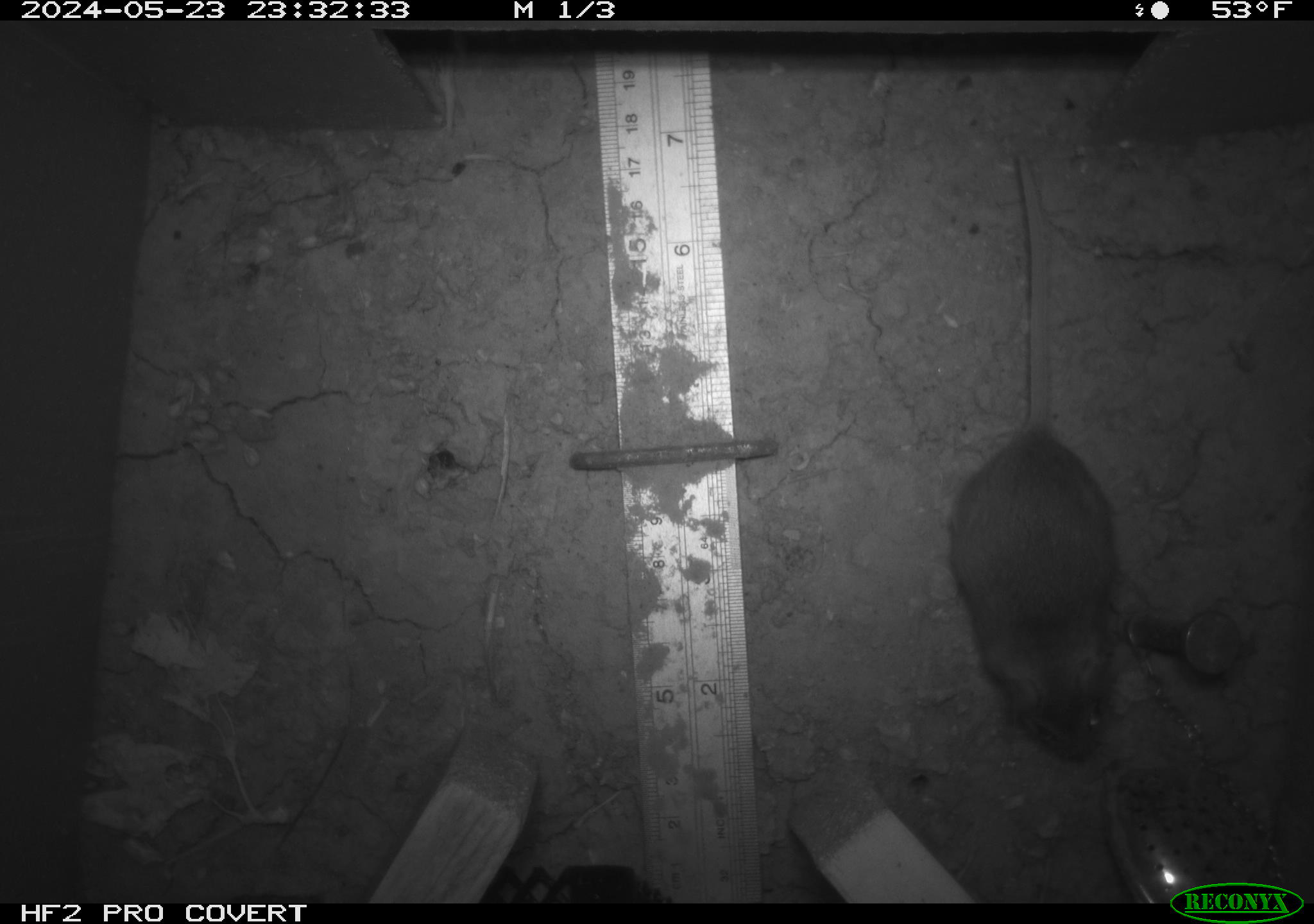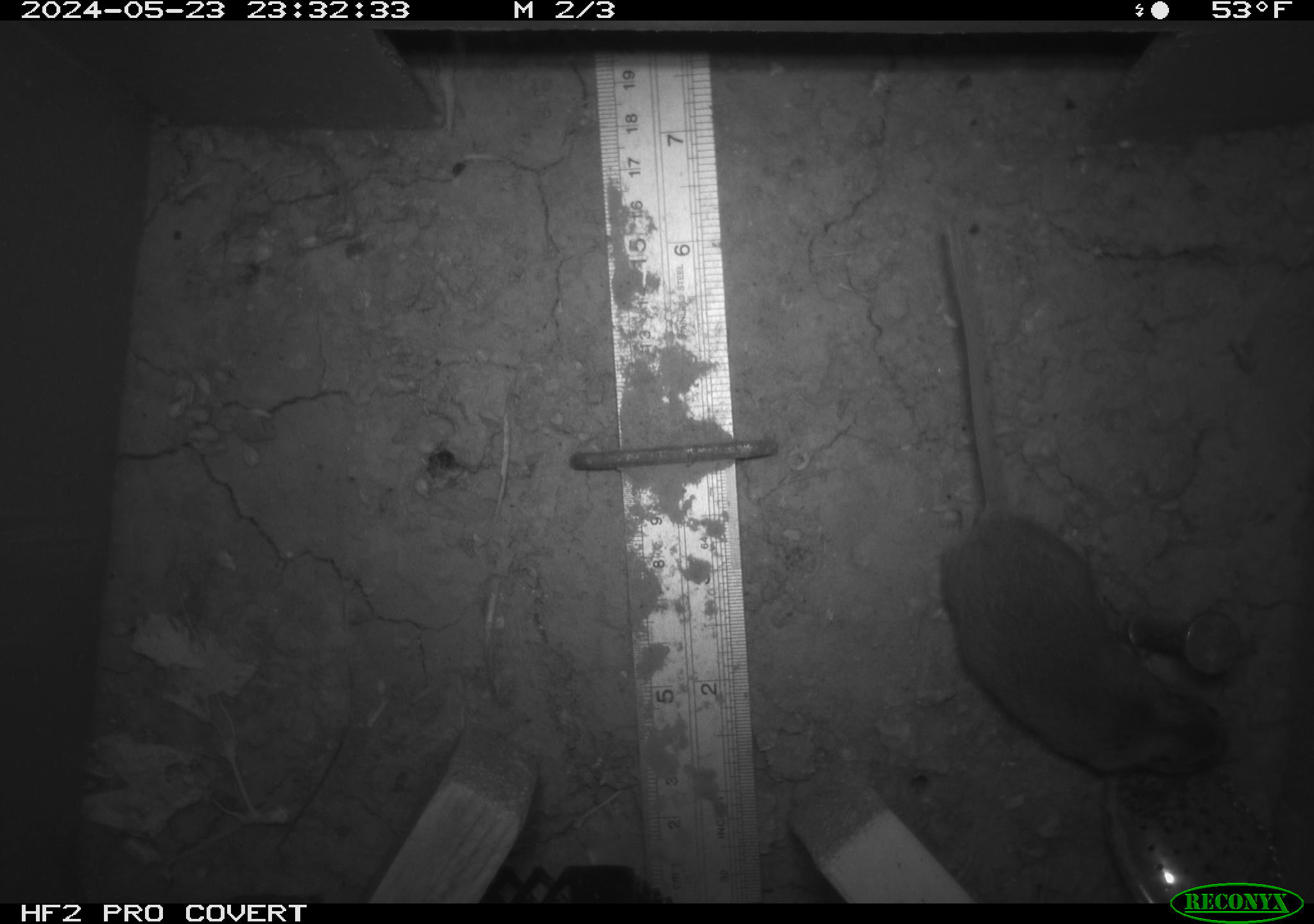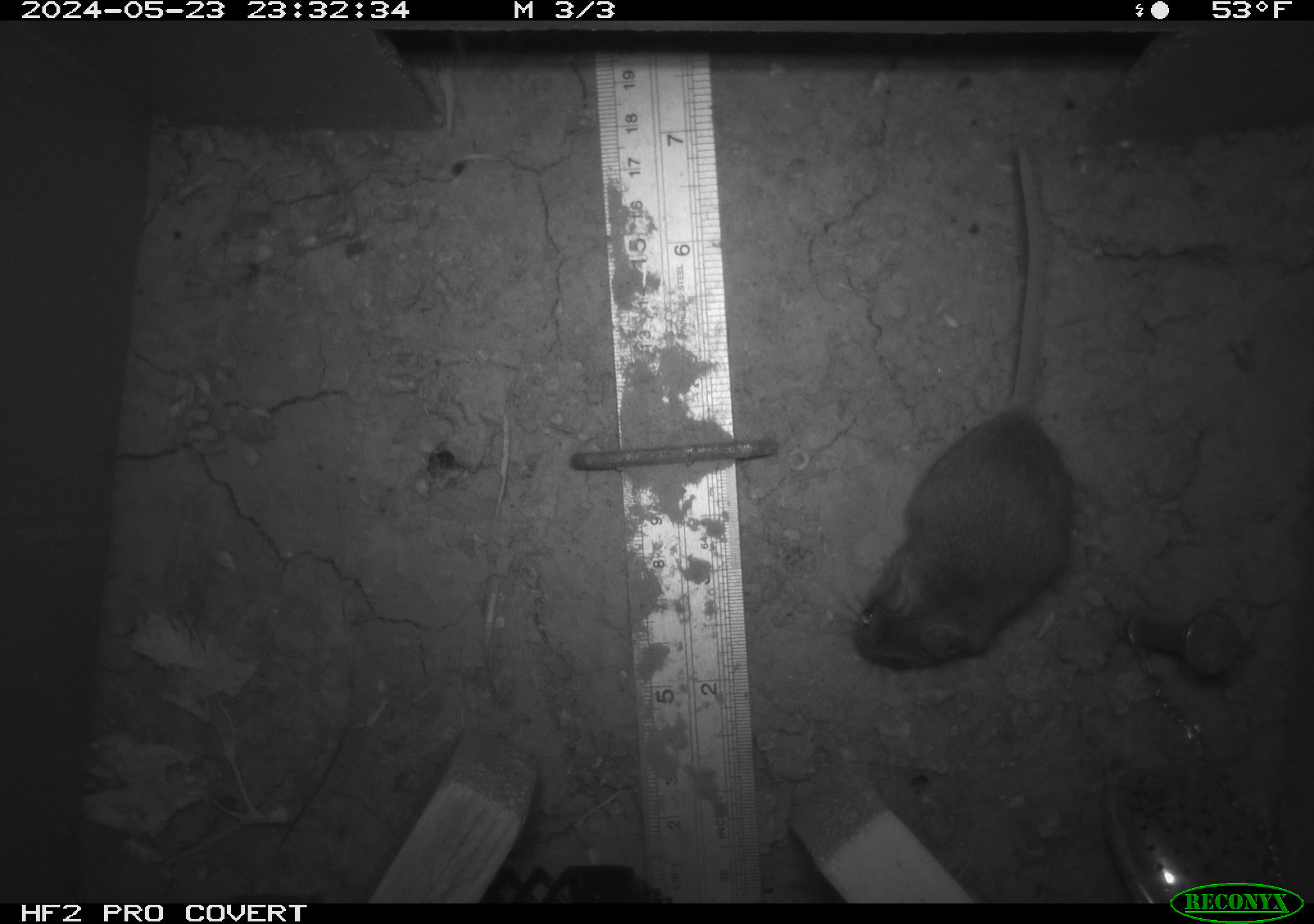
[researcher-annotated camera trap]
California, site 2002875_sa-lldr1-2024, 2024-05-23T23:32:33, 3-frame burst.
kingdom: Animalia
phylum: Chordata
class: Mammalia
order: Rodentia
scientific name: Rodentia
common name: mouse species